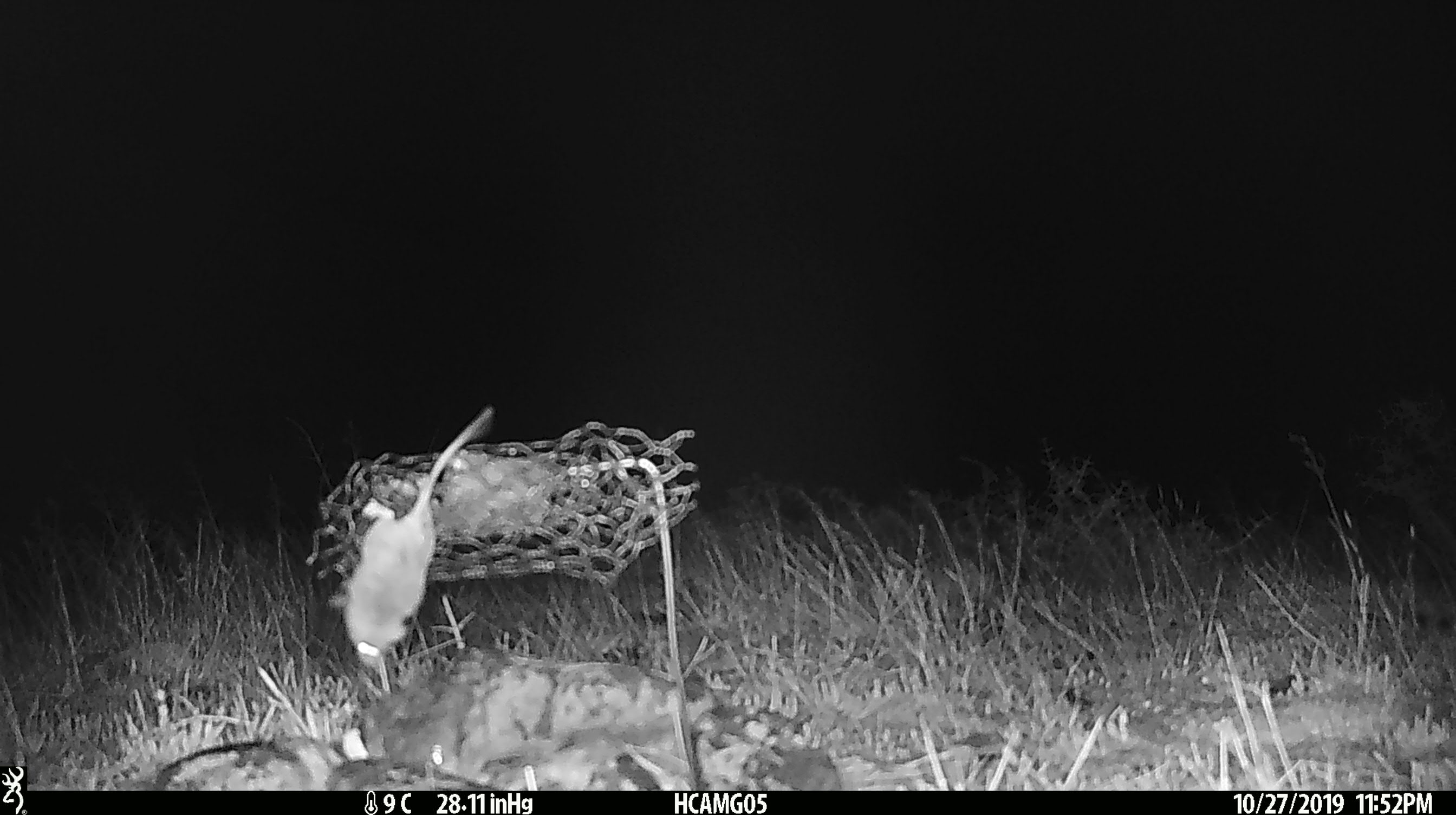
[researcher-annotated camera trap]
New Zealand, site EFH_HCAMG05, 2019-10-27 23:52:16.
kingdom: Animalia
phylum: Chordata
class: Mammalia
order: Rodentia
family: Muridae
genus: Mus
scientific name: Mus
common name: mouse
Mouse (Mus).